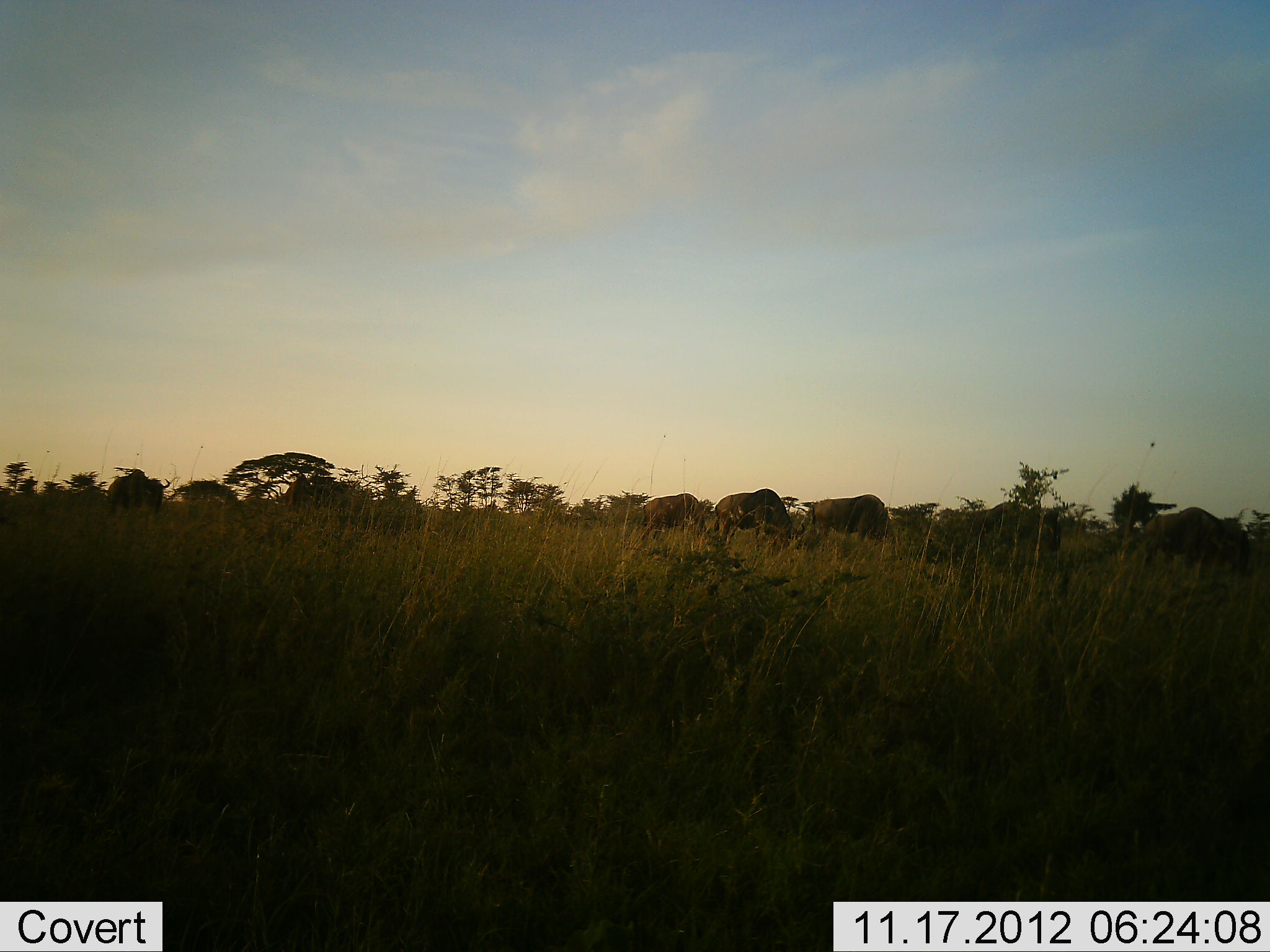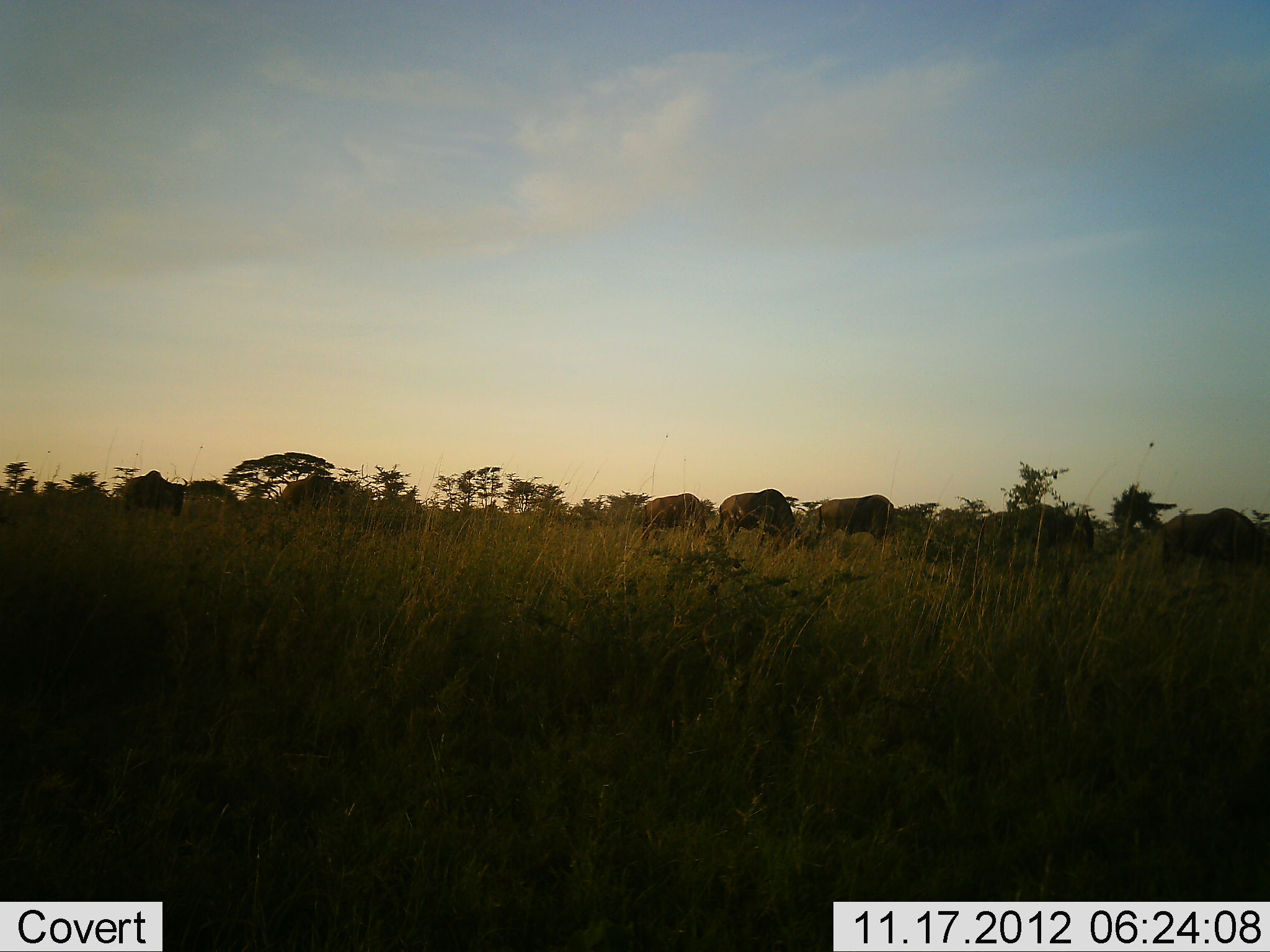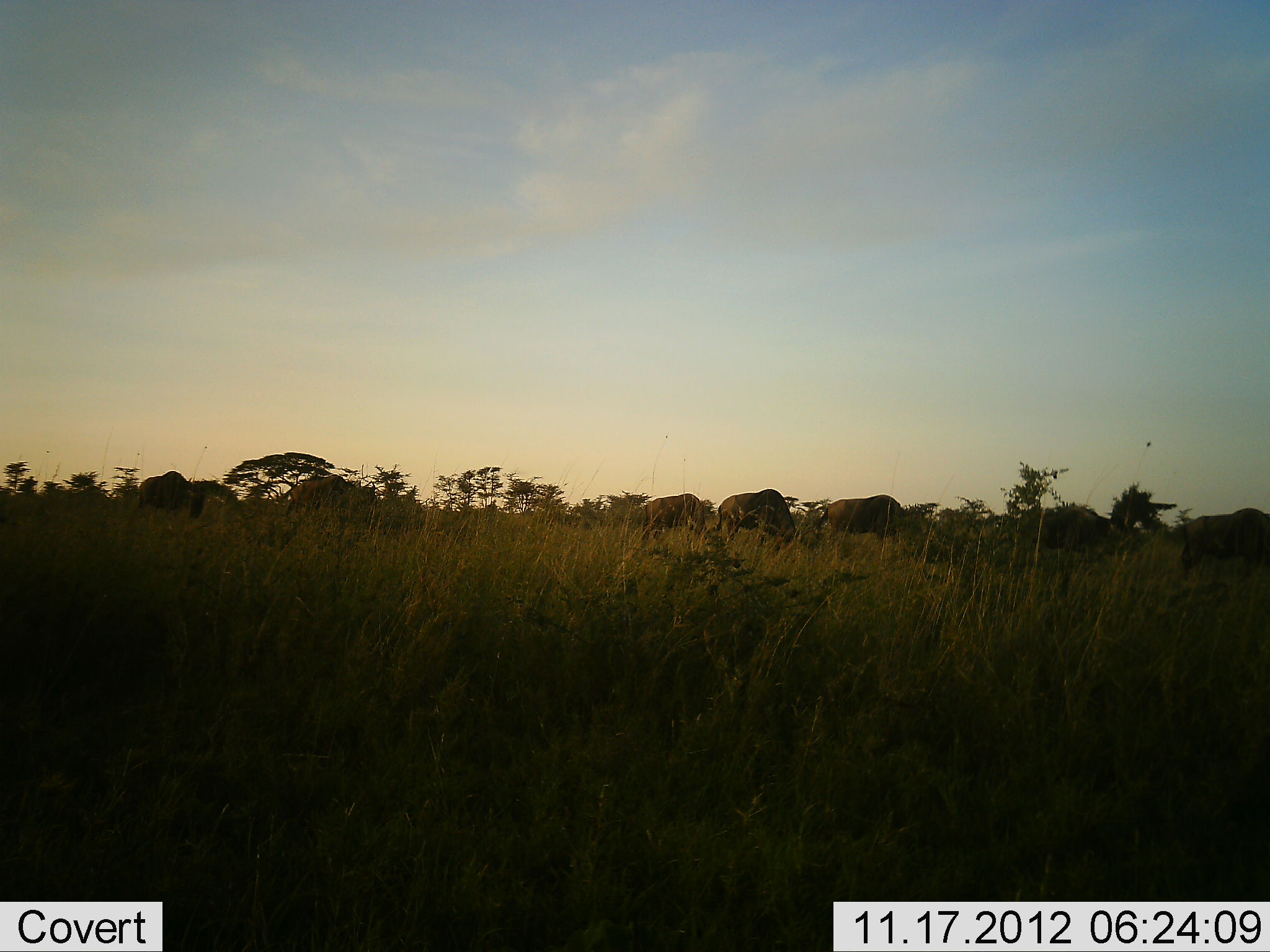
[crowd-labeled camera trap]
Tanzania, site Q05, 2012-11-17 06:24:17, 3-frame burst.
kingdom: Animalia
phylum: Chordata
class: Mammalia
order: Artiodactyla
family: Bovidae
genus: Connochaetes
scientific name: Connochaetes taurinus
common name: blue wildebeest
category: wildebeest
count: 7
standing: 30%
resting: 0%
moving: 80%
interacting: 0%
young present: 0%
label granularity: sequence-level